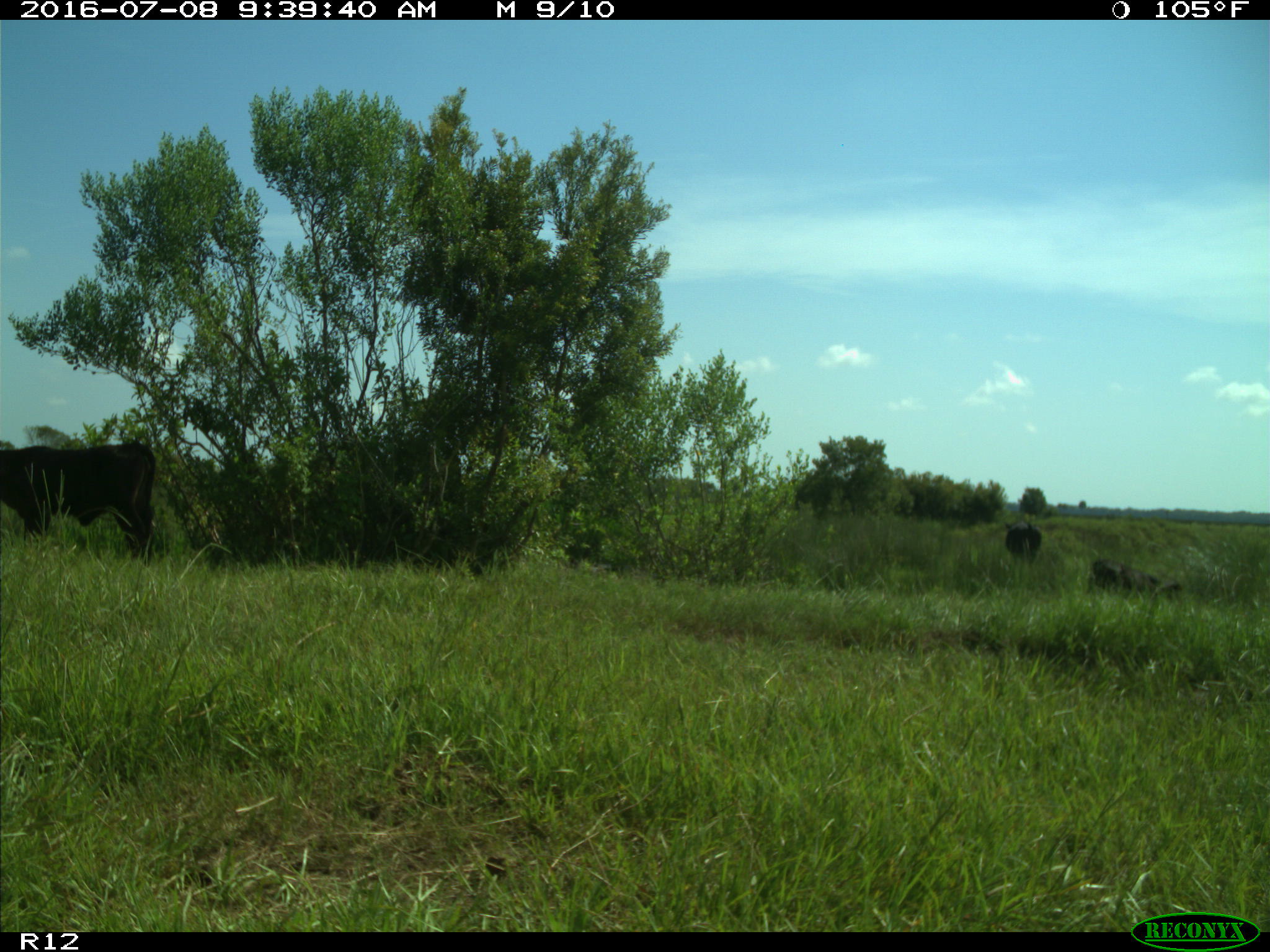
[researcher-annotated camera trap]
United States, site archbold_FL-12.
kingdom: Animalia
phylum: Chordata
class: Mammalia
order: Artiodactyla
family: Bovidae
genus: Bos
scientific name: Bos taurus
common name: domestic cow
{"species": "Bos taurus (domestic cow)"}